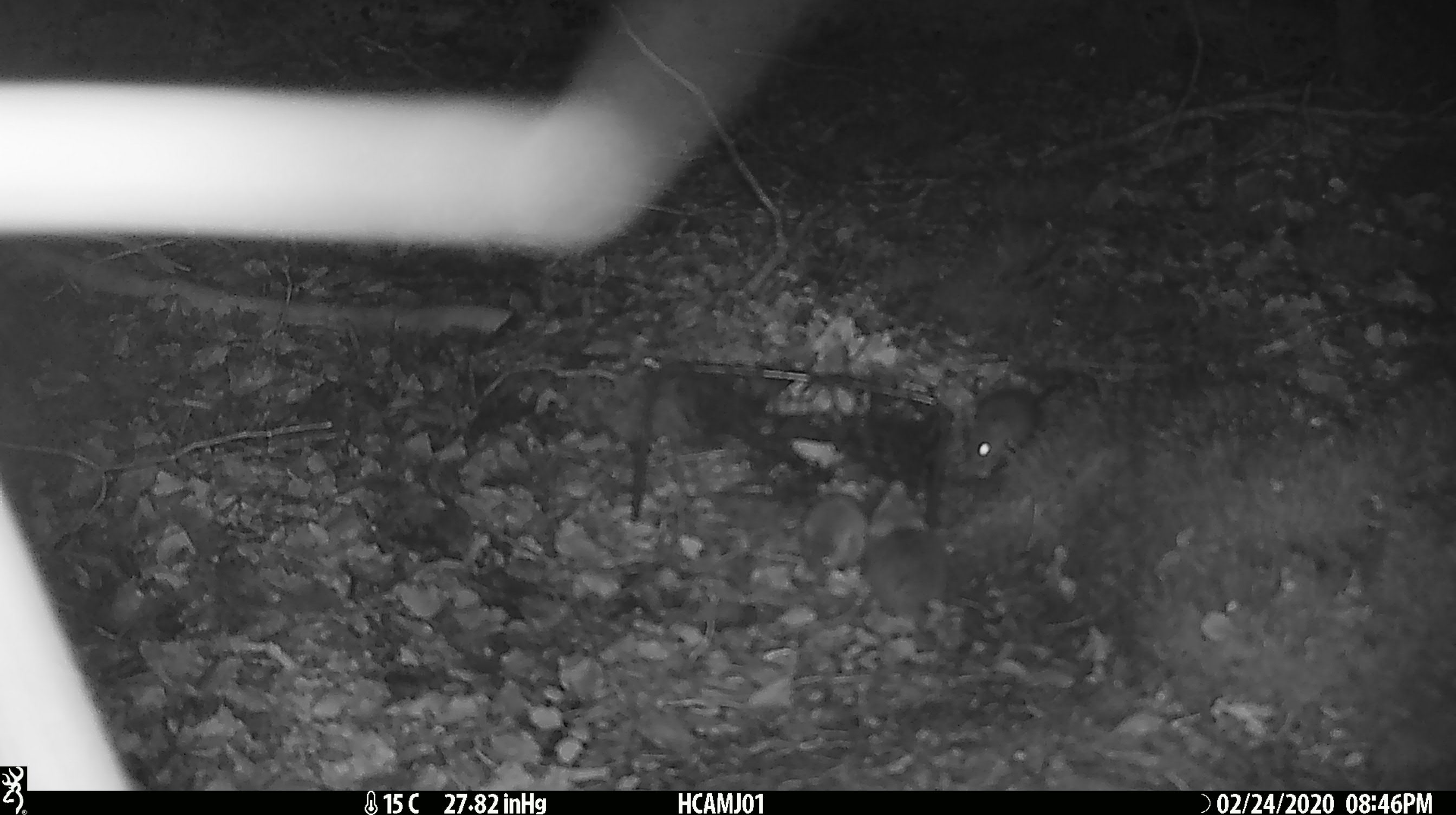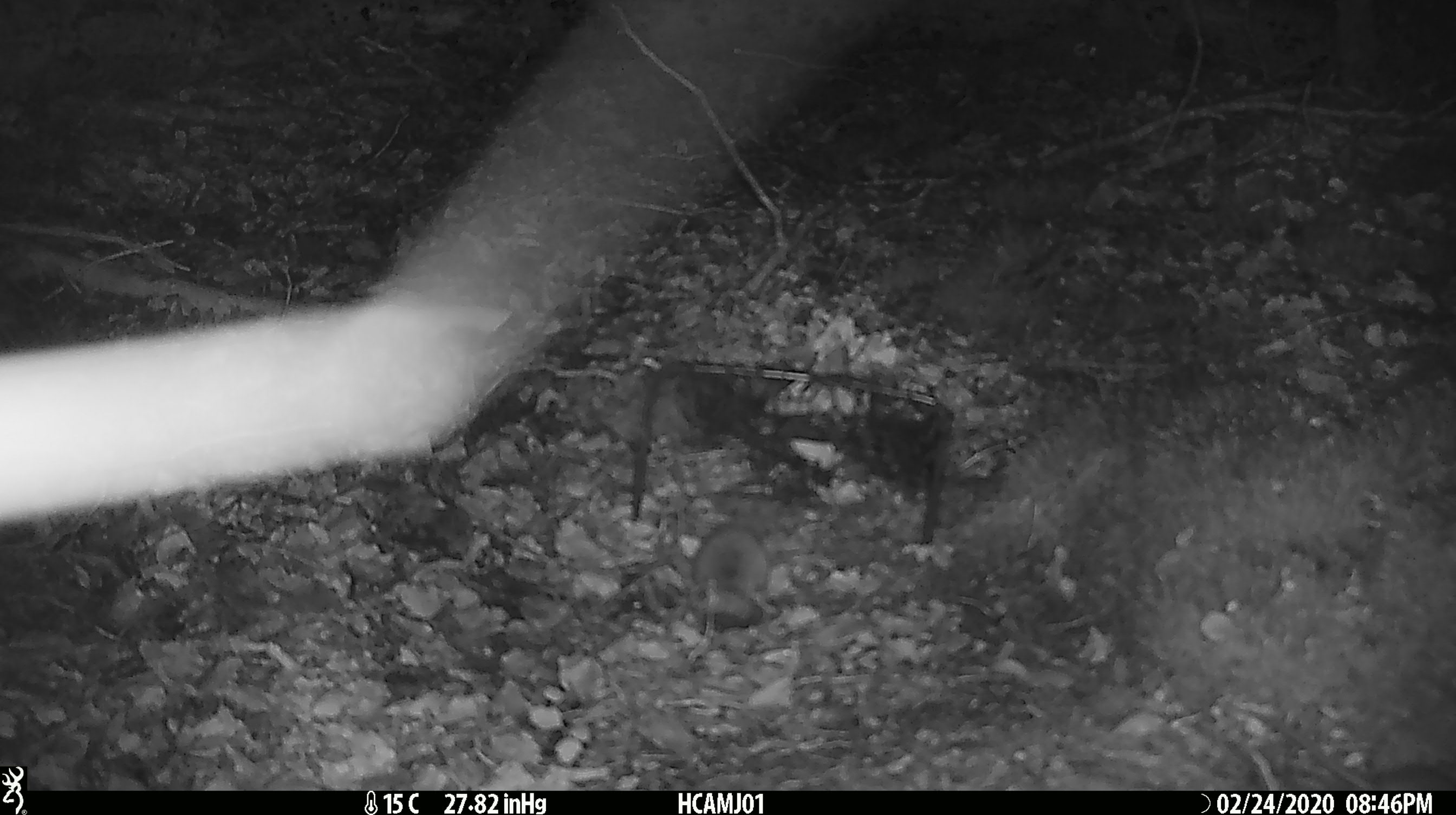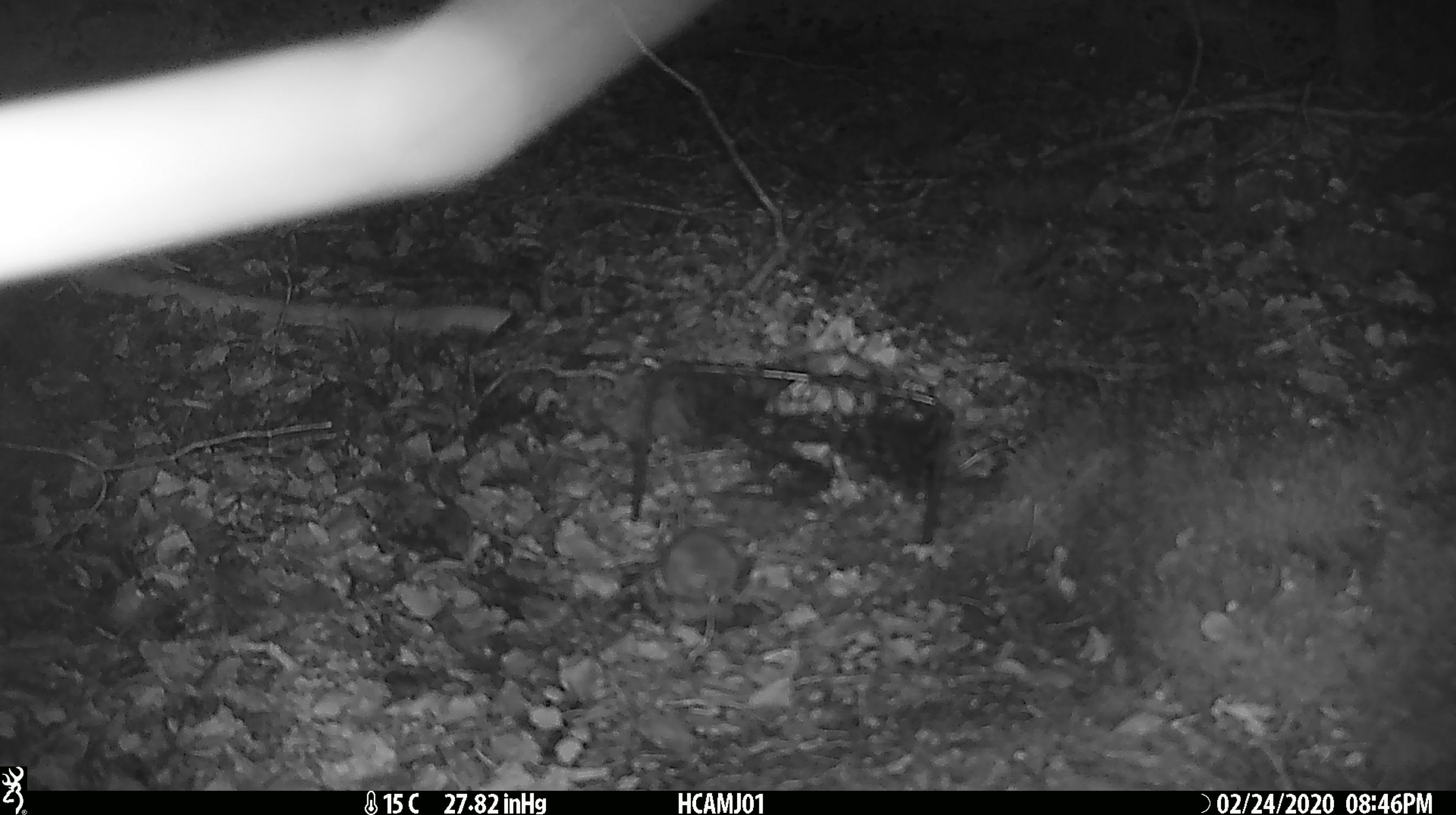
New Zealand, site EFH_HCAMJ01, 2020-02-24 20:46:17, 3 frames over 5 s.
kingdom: Animalia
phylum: Chordata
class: Mammalia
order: Rodentia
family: Muridae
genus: Mus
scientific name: Mus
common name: mouse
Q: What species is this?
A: Mouse (Mus).